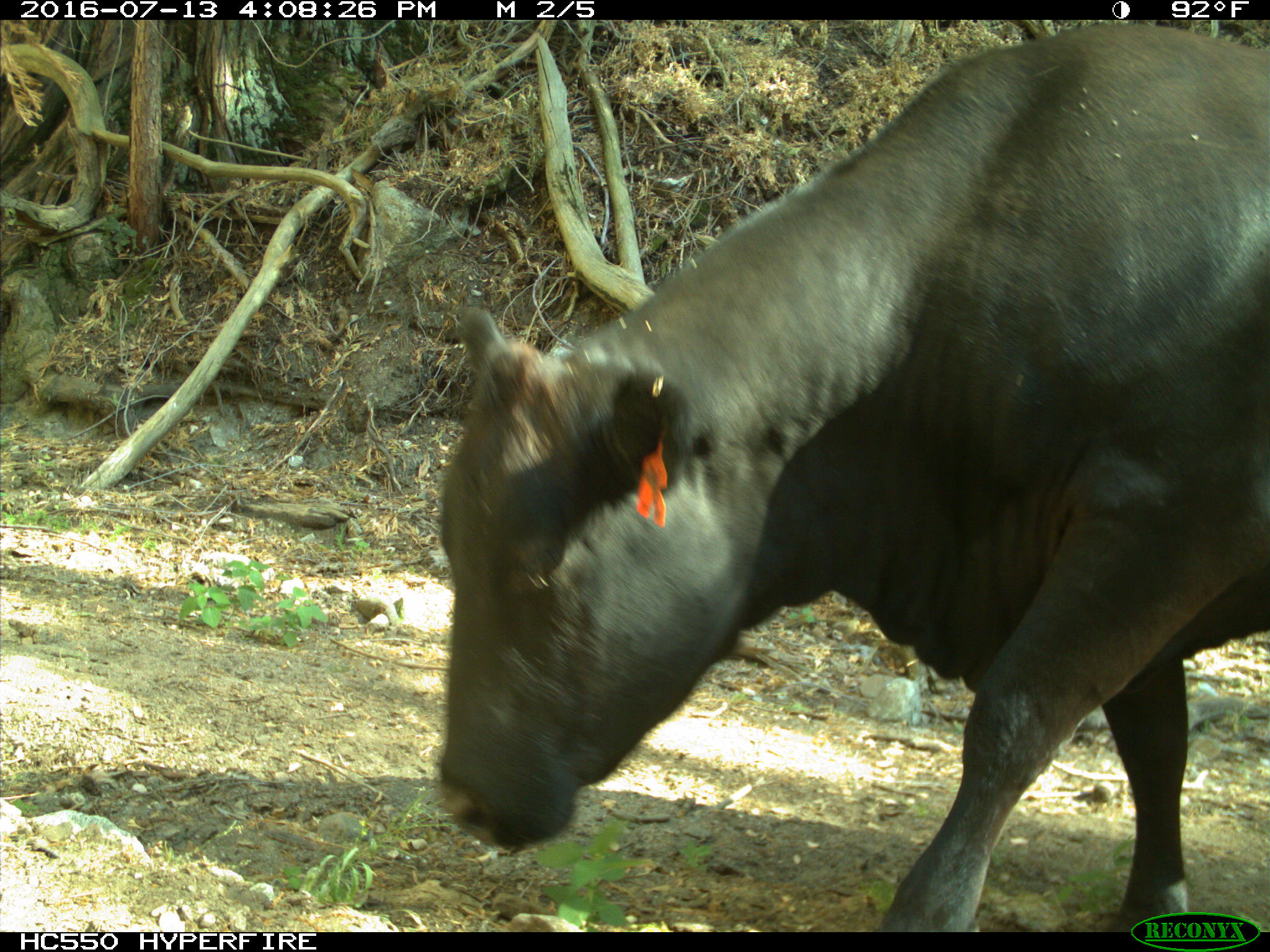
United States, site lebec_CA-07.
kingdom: Animalia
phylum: Chordata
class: Mammalia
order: Artiodactyla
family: Bovidae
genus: Bos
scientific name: Bos taurus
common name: domestic cow